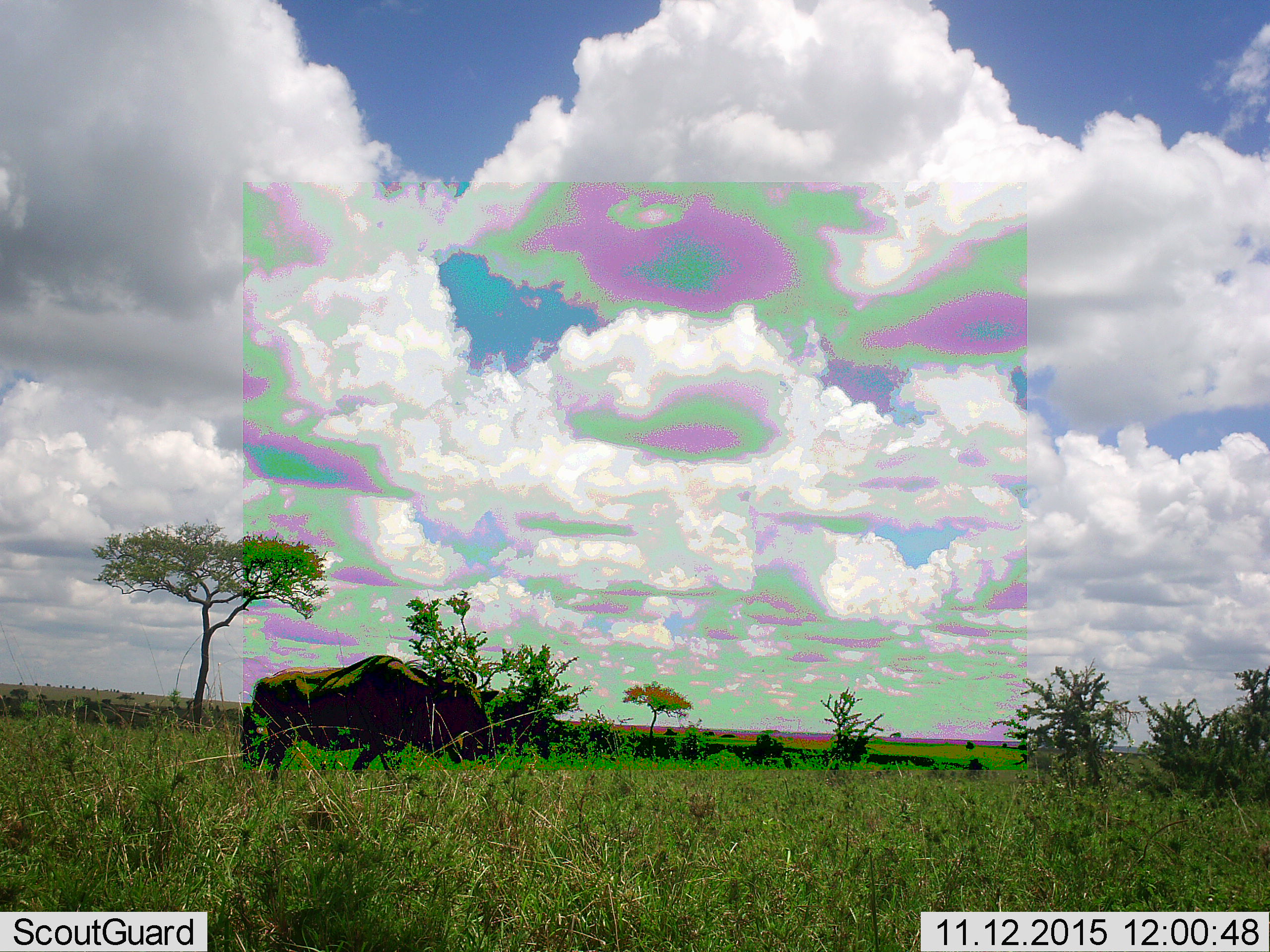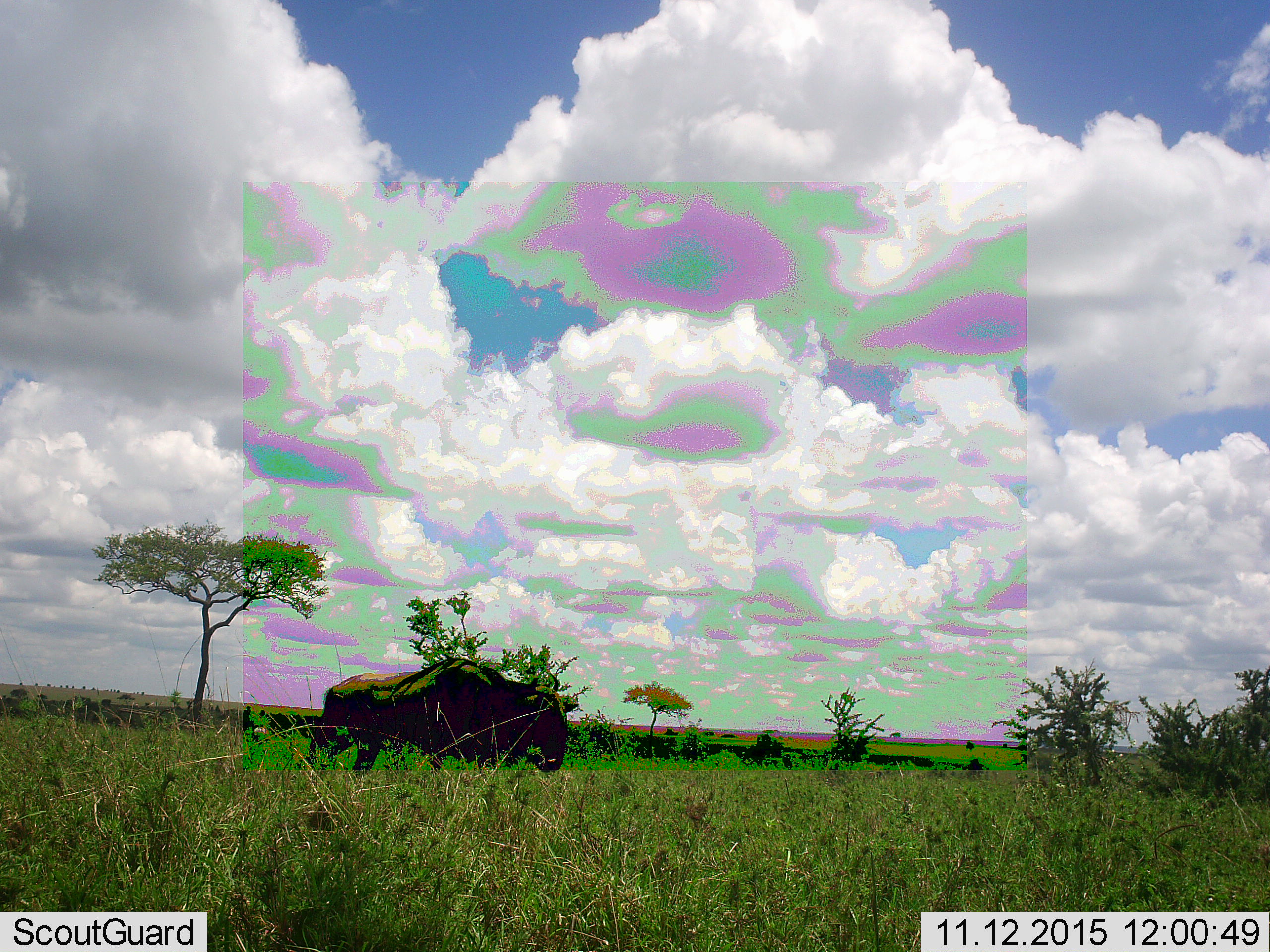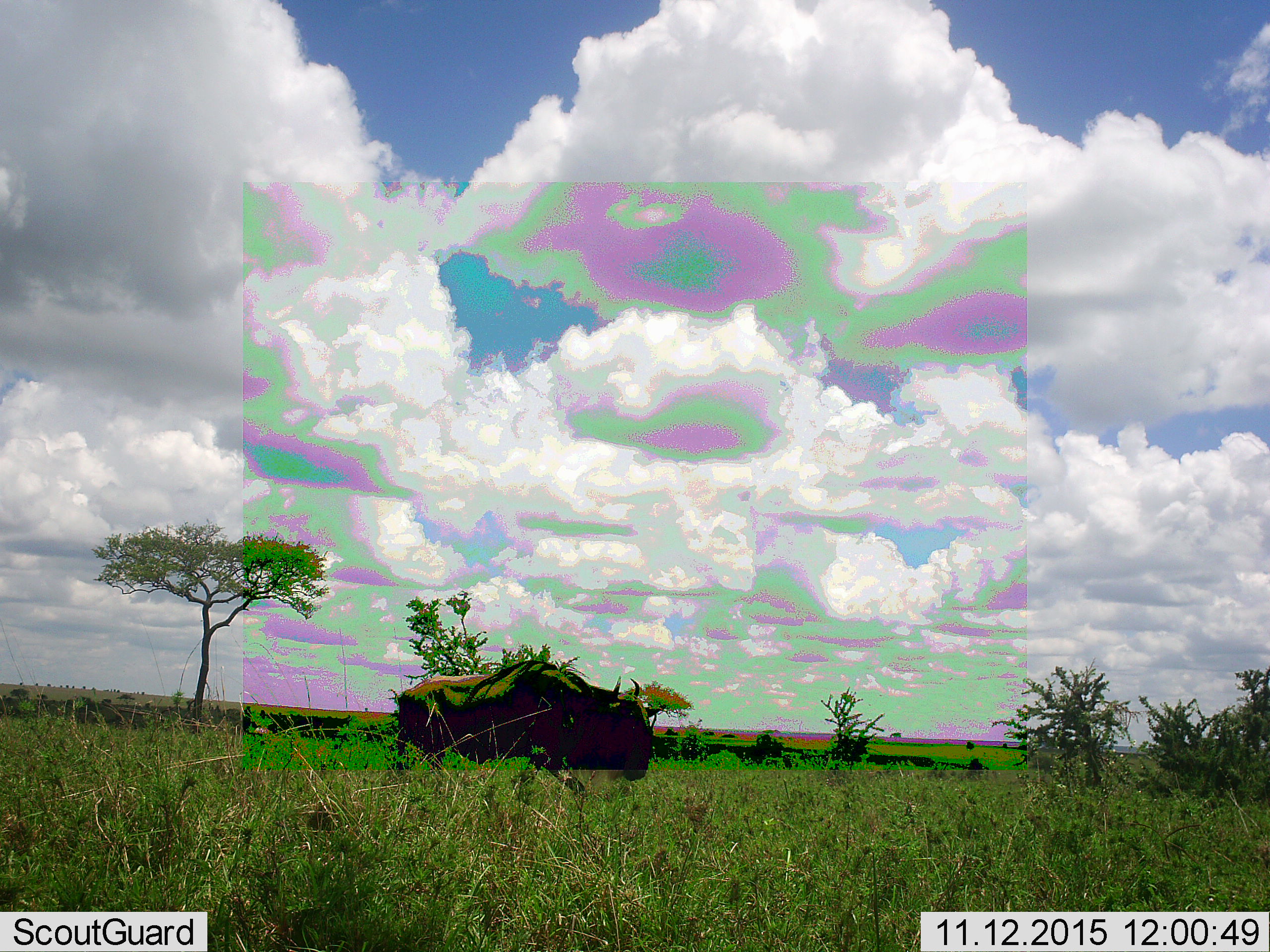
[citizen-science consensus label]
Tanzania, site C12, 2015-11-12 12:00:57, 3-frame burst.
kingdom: Animalia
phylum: Chordata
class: Mammalia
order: Artiodactyla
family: Bovidae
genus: Connochaetes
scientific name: Connochaetes taurinus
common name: blue wildebeest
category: wildebeest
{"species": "wildebeest (blue wildebeest) (Connochaetes taurinus)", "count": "1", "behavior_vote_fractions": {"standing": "0%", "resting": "0%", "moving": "100%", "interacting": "0%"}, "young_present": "0%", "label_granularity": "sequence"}